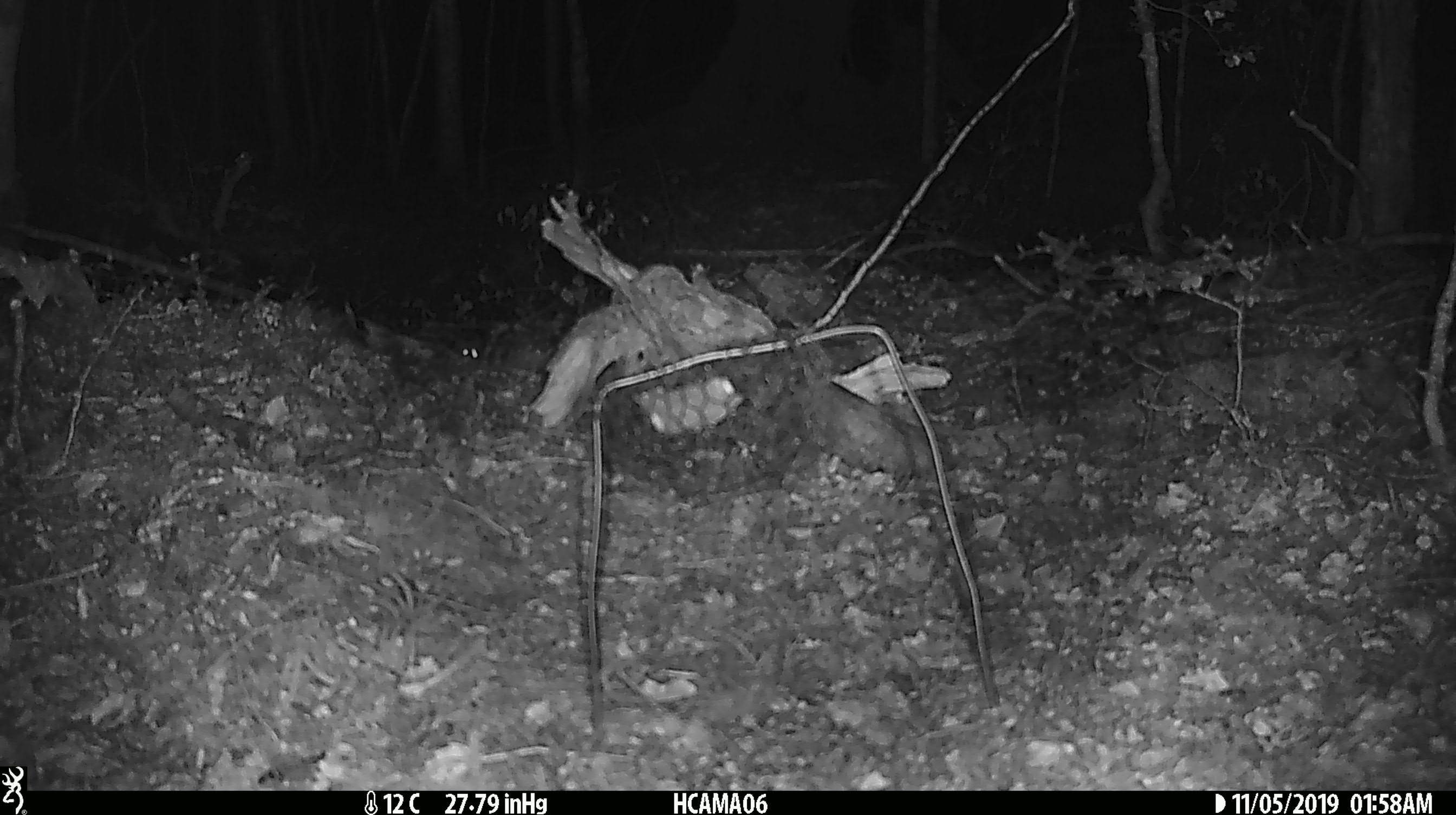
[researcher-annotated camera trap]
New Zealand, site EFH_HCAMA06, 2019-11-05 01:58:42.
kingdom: Animalia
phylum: Chordata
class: Mammalia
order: Rodentia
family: Muridae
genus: Mus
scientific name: Mus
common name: mouse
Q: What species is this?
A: Mouse (Mus).